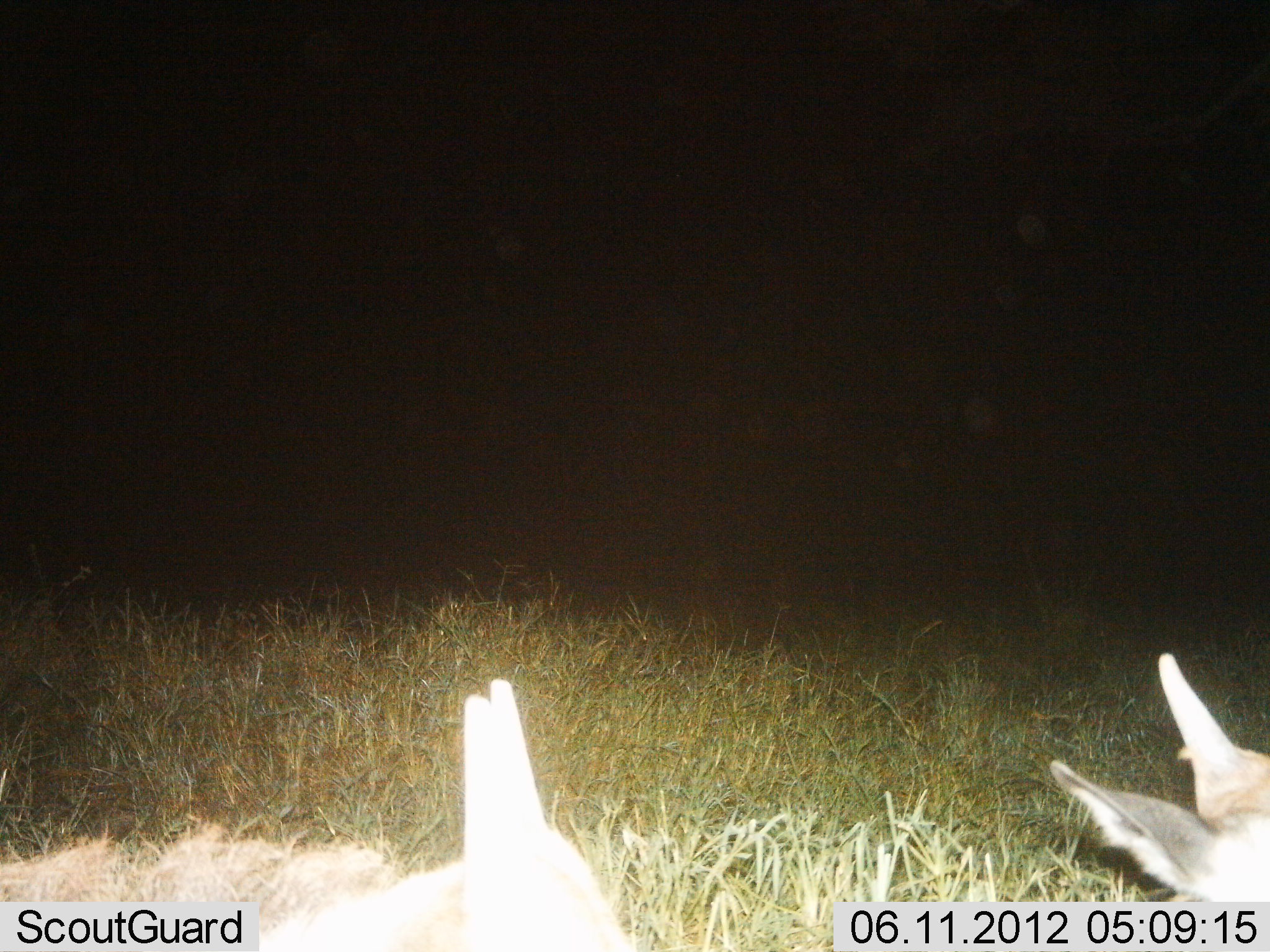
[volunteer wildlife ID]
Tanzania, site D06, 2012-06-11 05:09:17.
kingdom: Animalia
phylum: Chordata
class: Mammalia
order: Artiodactyla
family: Bovidae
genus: Connochaetes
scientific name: Connochaetes taurinus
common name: blue wildebeest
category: wildebeest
Wildebeest (blue wildebeest) (Connochaetes taurinus), count 2. Behavior (volunteer vote fractions): standing 20%, resting 80%, moving 0%, interacting 0%. Young present (vote fraction): 60%. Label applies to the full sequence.